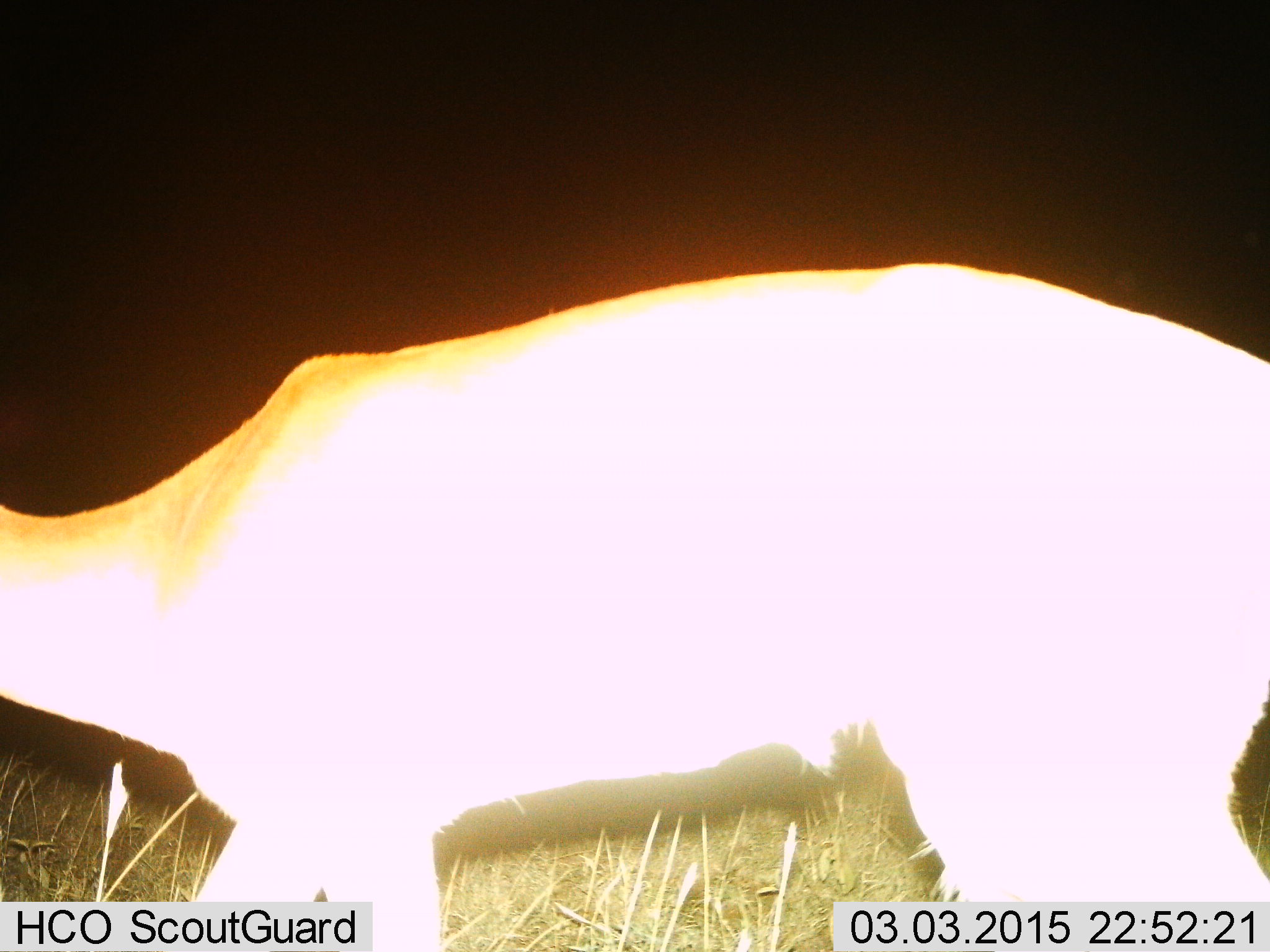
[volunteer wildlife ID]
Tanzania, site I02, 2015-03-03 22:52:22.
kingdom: Animalia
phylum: Chordata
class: Mammalia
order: Artiodactyla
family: Bovidae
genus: Aepyceros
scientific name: Aepyceros melampus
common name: impala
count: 1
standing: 33%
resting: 0%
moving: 67%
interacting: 0%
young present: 0%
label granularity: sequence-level